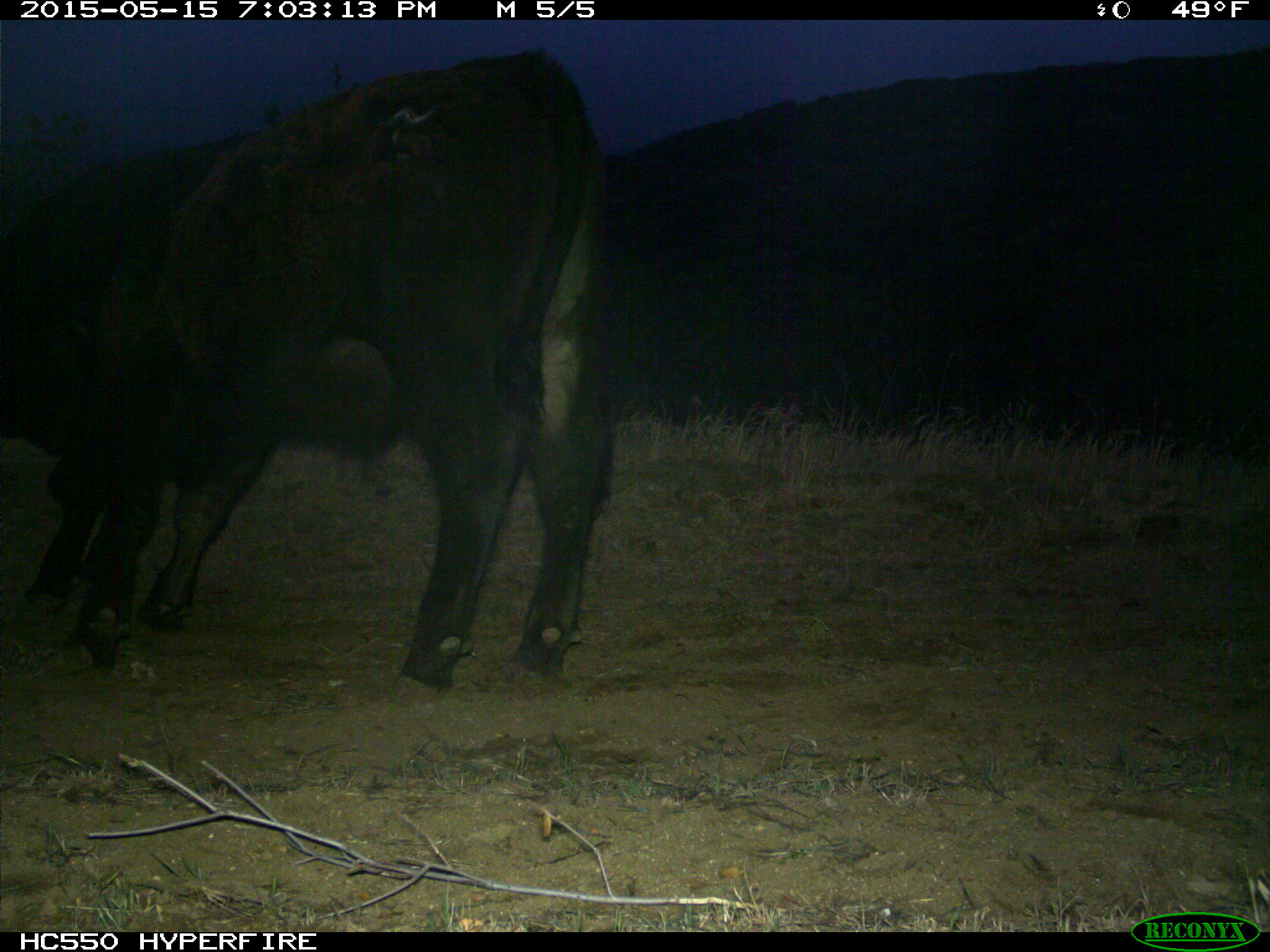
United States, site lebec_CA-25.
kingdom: Animalia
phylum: Chordata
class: Mammalia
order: Artiodactyla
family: Bovidae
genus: Bos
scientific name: Bos taurus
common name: domestic cow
Bos taurus (domestic cow).